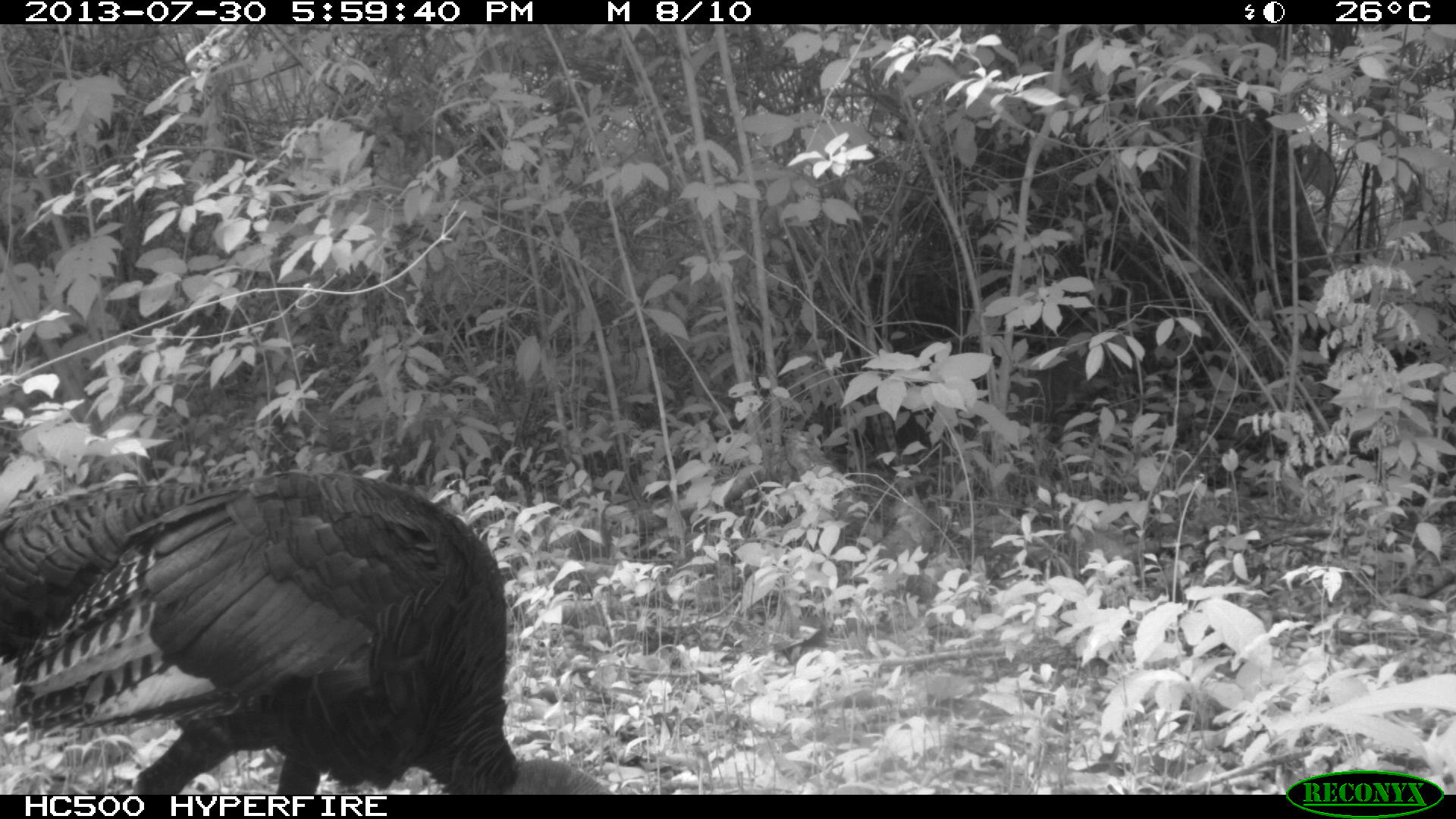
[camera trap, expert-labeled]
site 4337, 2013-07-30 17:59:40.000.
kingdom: Animalia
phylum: Chordata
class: Aves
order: Galliformes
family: Phasianidae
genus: Meleagris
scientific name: Meleagris ocellata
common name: ocellated turkey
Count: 1.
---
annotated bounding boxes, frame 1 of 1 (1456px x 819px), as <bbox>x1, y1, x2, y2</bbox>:
meleagris ocellata: <bbox>0, 469, 617, 794</bbox>